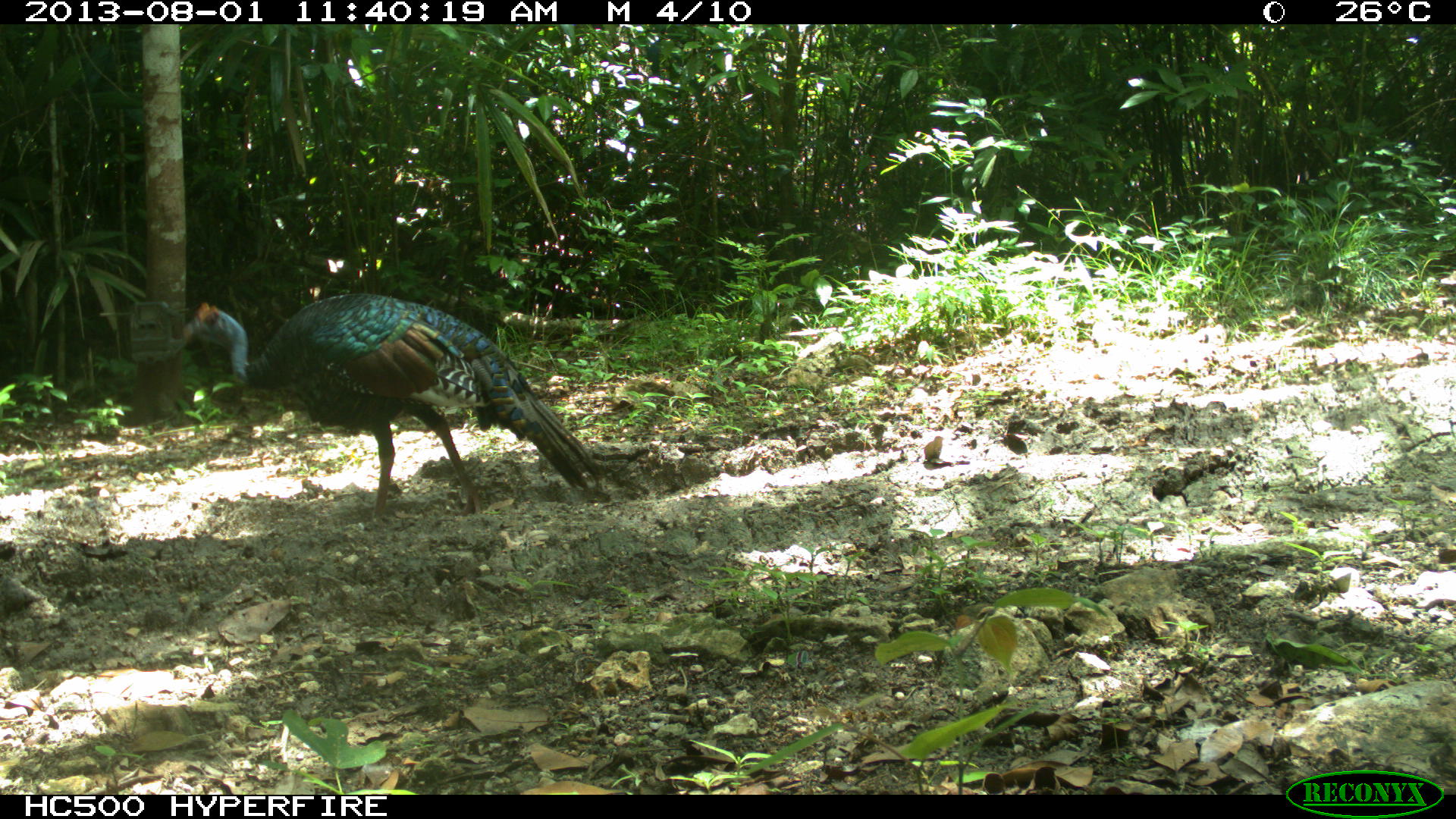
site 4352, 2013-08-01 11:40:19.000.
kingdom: Animalia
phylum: Chordata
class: Aves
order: Galliformes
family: Phasianidae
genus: Meleagris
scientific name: Meleagris ocellata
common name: ocellated turkey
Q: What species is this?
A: Meleagris ocellata (ocellated turkey).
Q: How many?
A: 1.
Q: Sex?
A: Male.